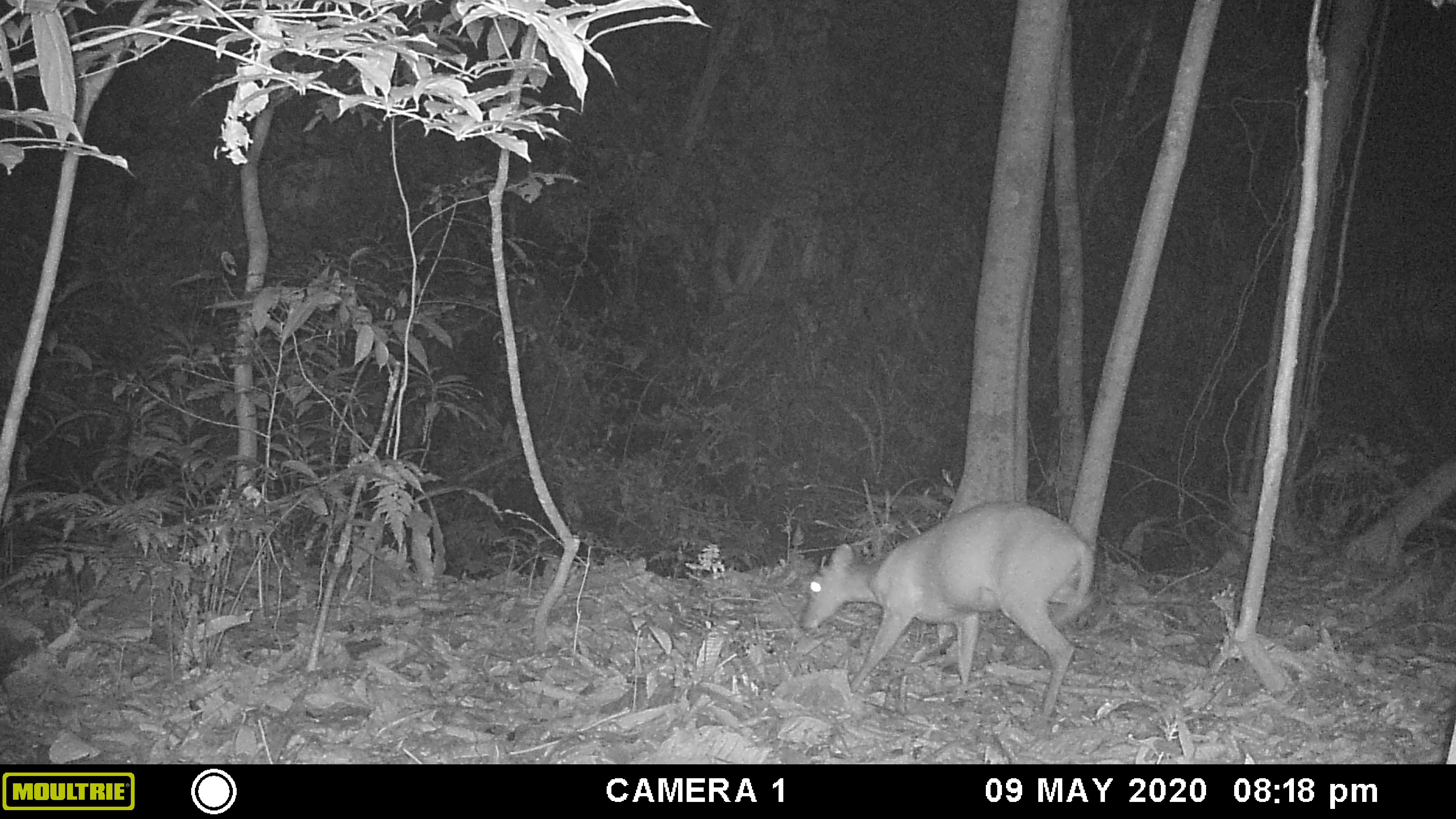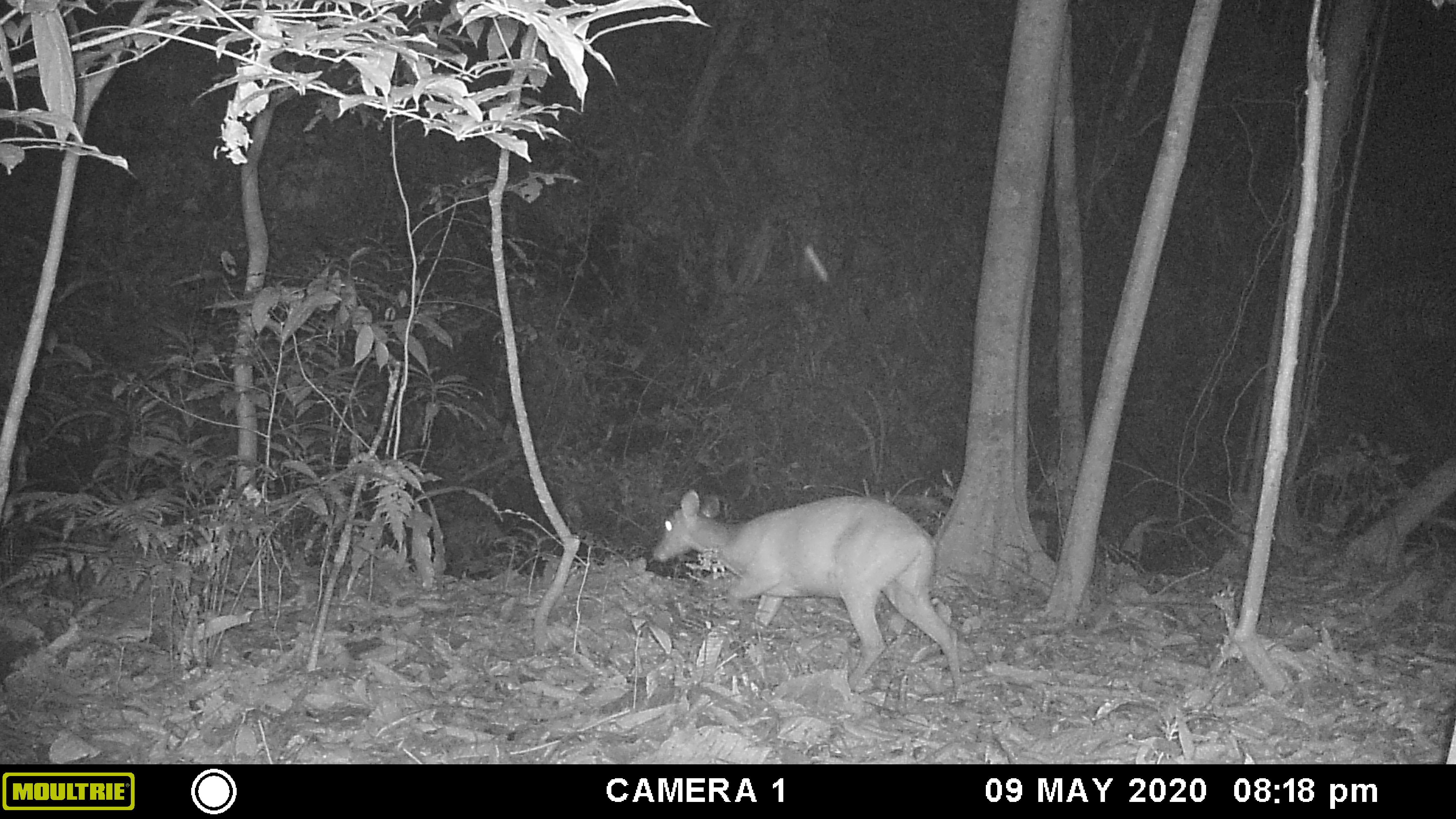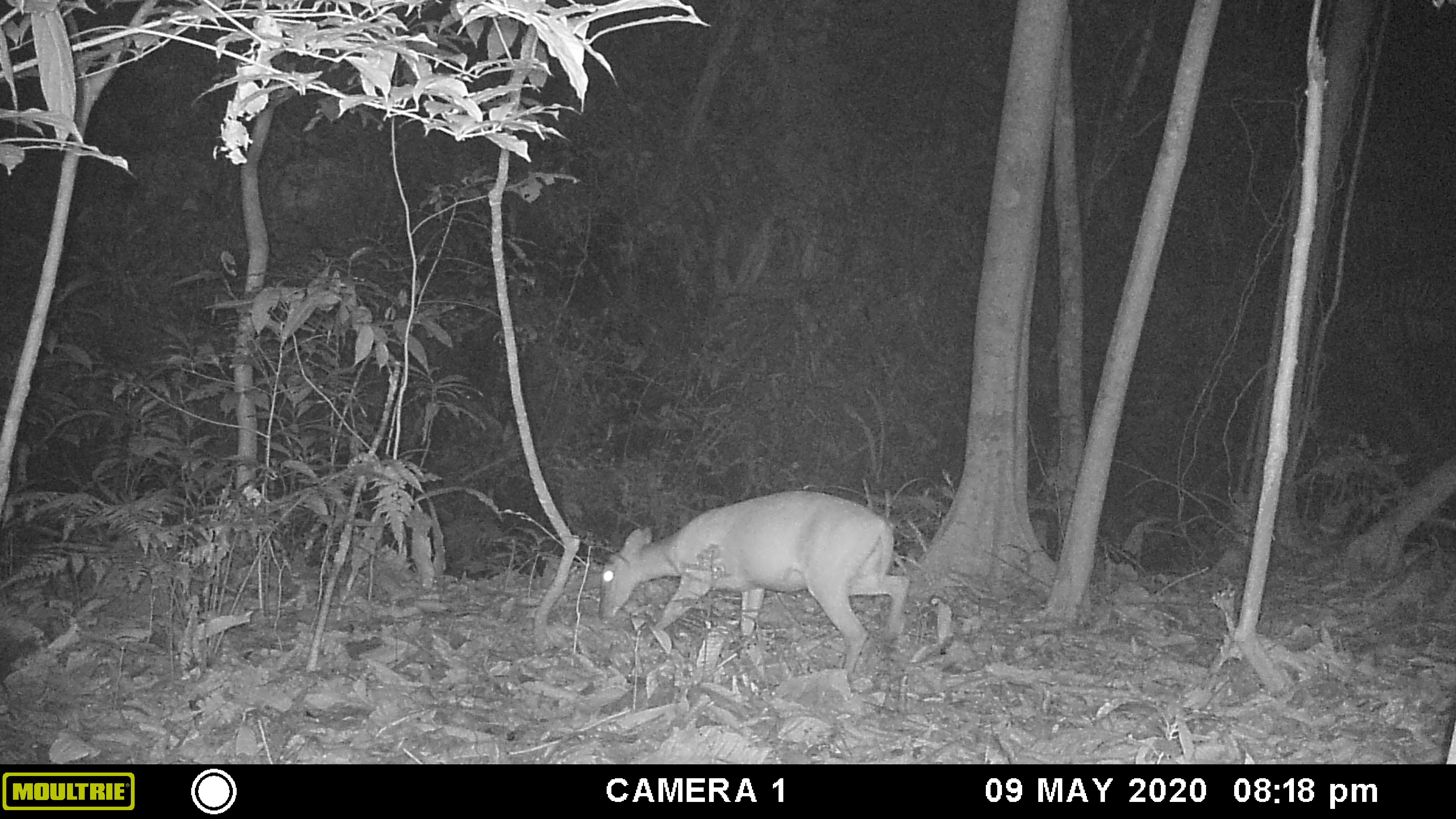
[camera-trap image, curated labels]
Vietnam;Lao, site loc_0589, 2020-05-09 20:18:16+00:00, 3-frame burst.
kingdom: Animalia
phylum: Chordata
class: Mammalia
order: Artiodactyla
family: Cervidae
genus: Muntiacus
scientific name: Muntiacus muntjak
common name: red muntjac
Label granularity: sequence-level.